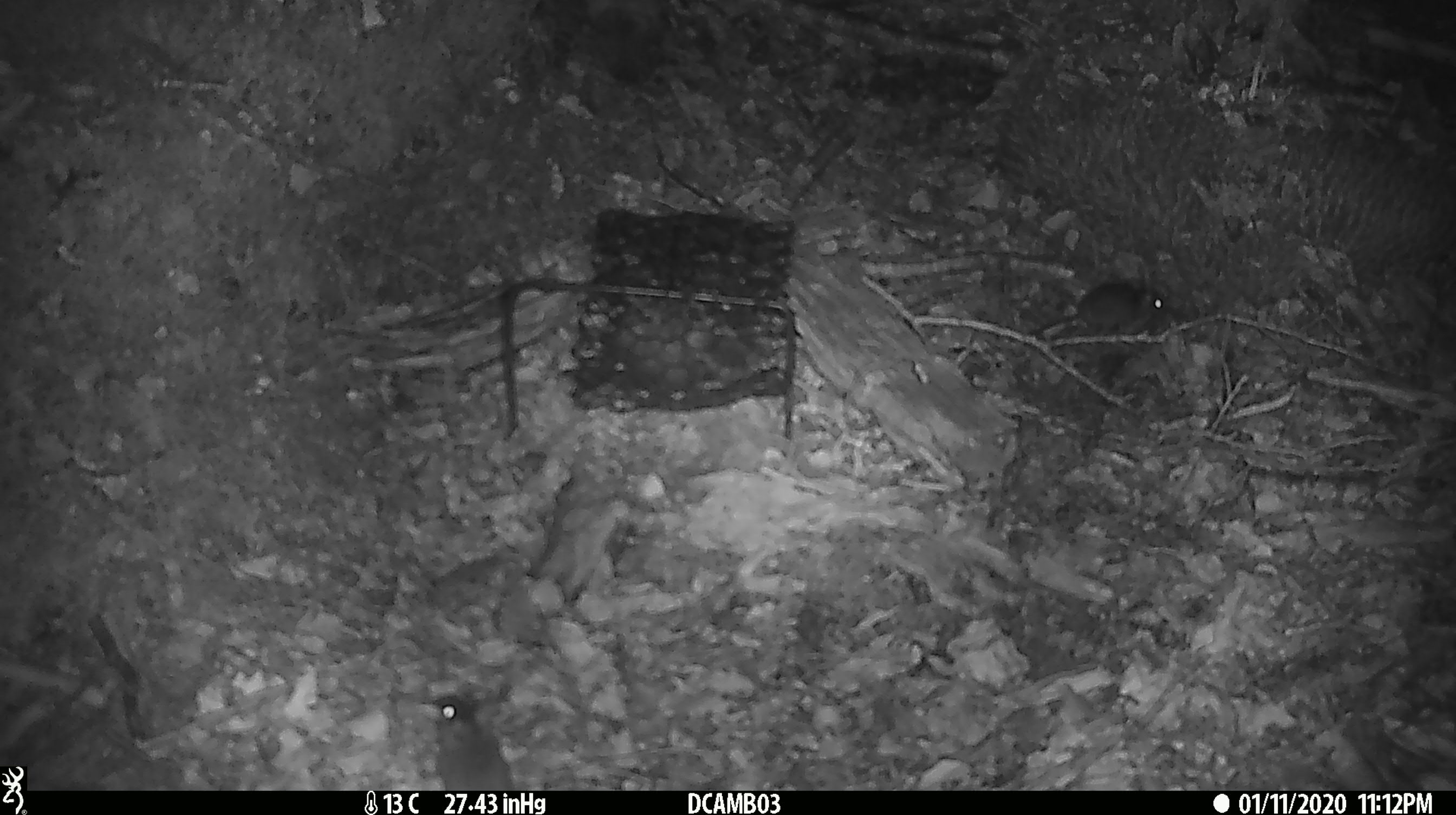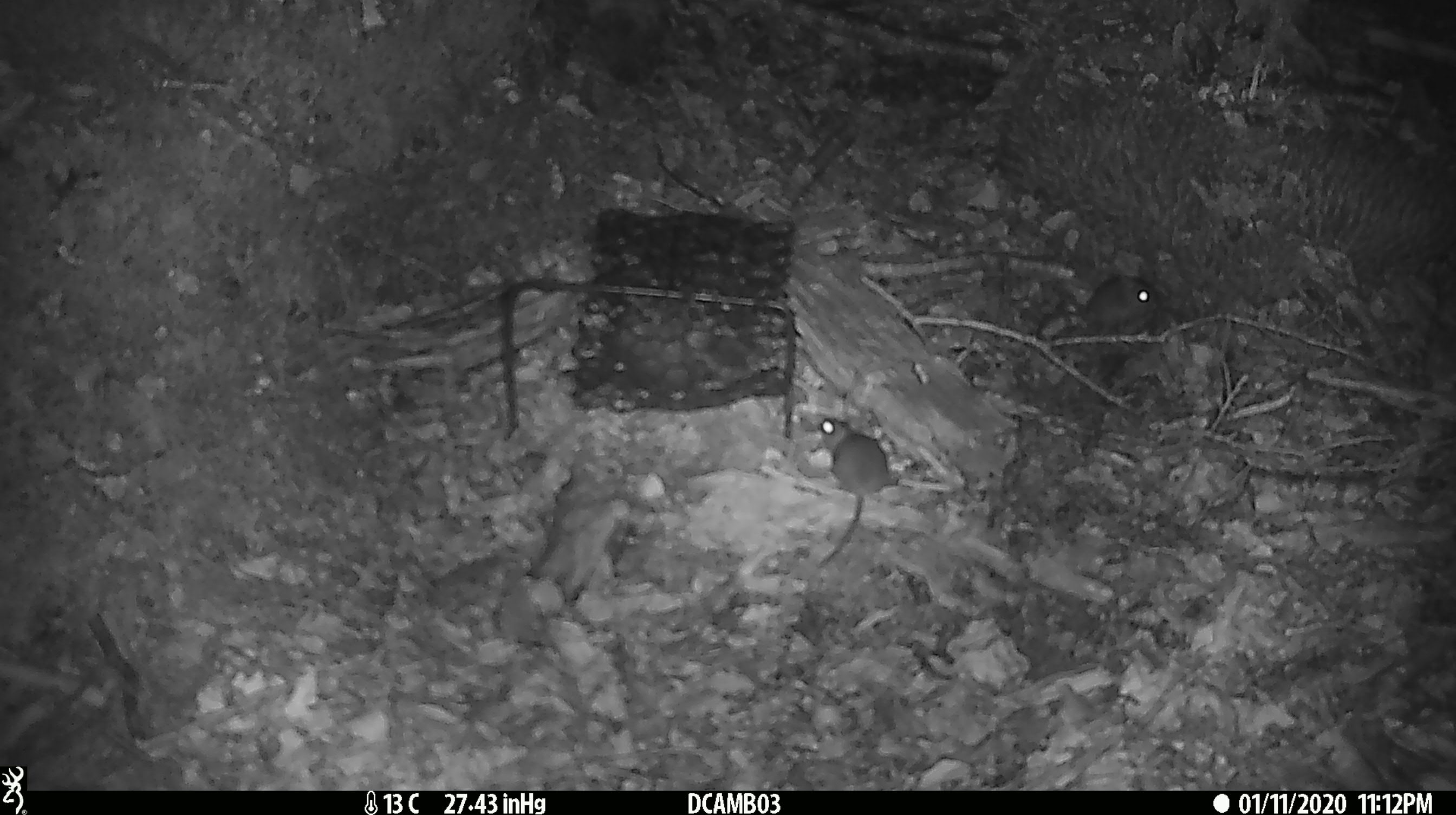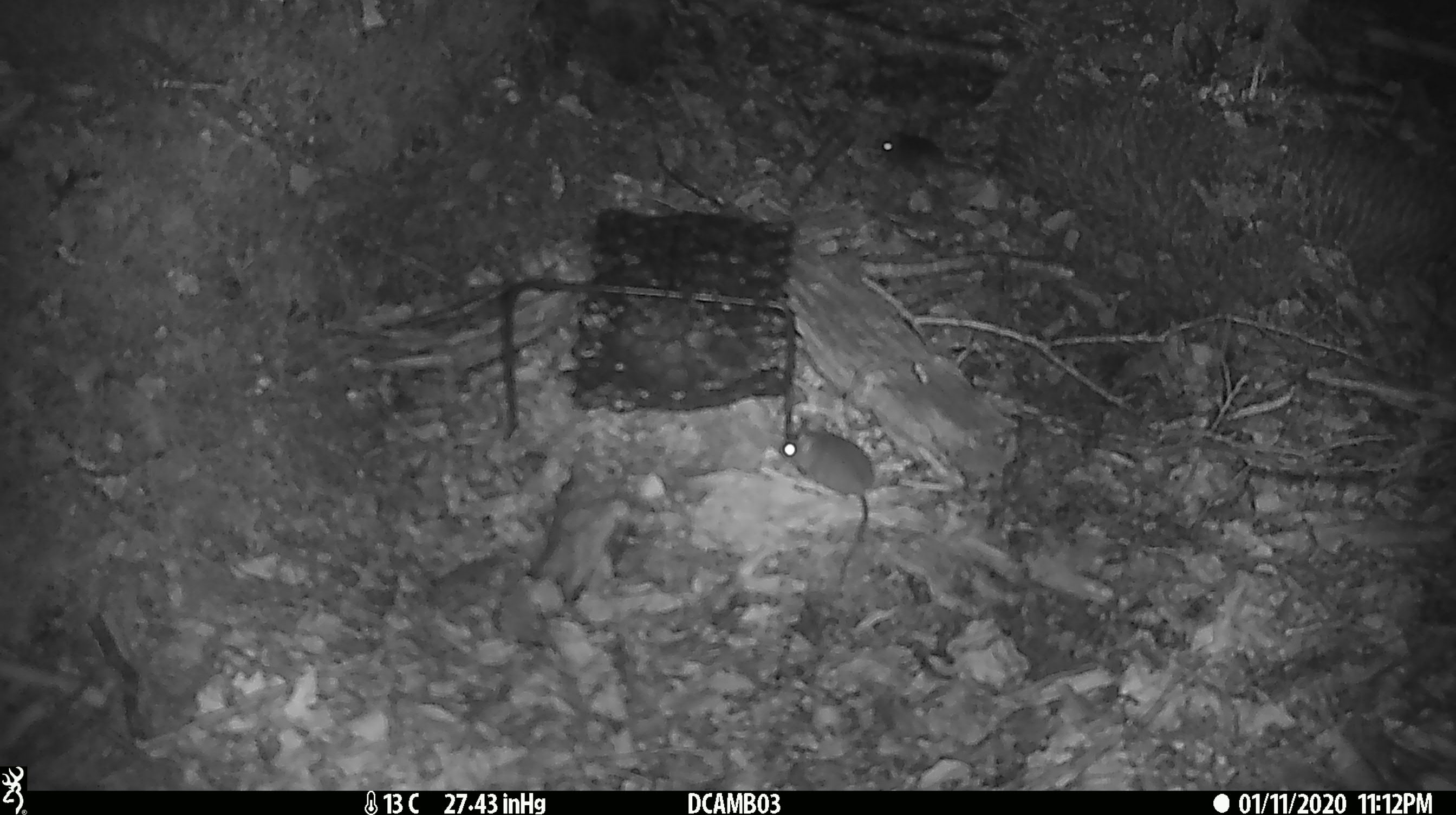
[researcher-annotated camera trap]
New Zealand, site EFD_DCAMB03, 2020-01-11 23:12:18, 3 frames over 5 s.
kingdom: Animalia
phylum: Chordata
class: Mammalia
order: Rodentia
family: Muridae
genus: Mus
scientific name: Mus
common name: mouse